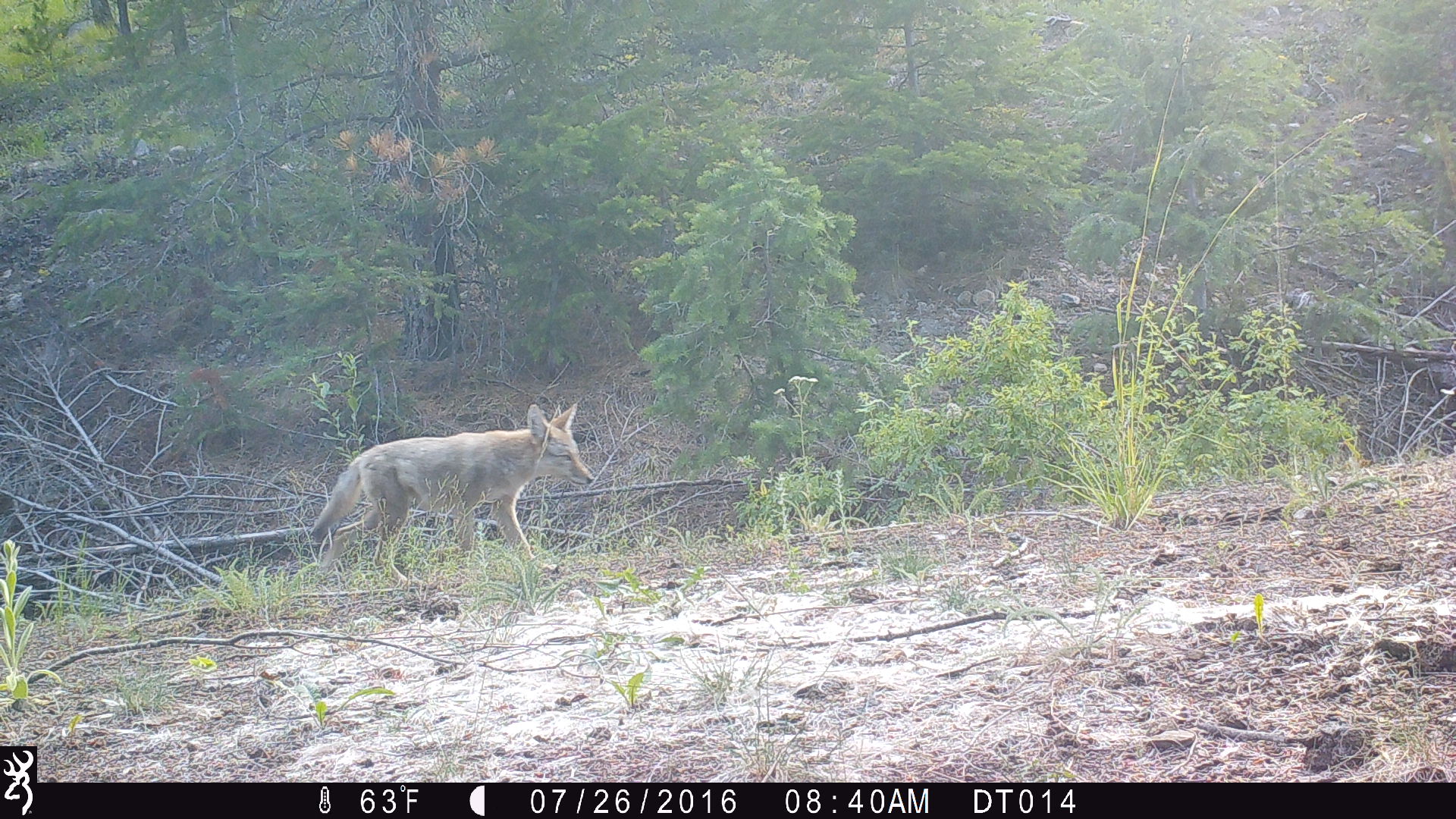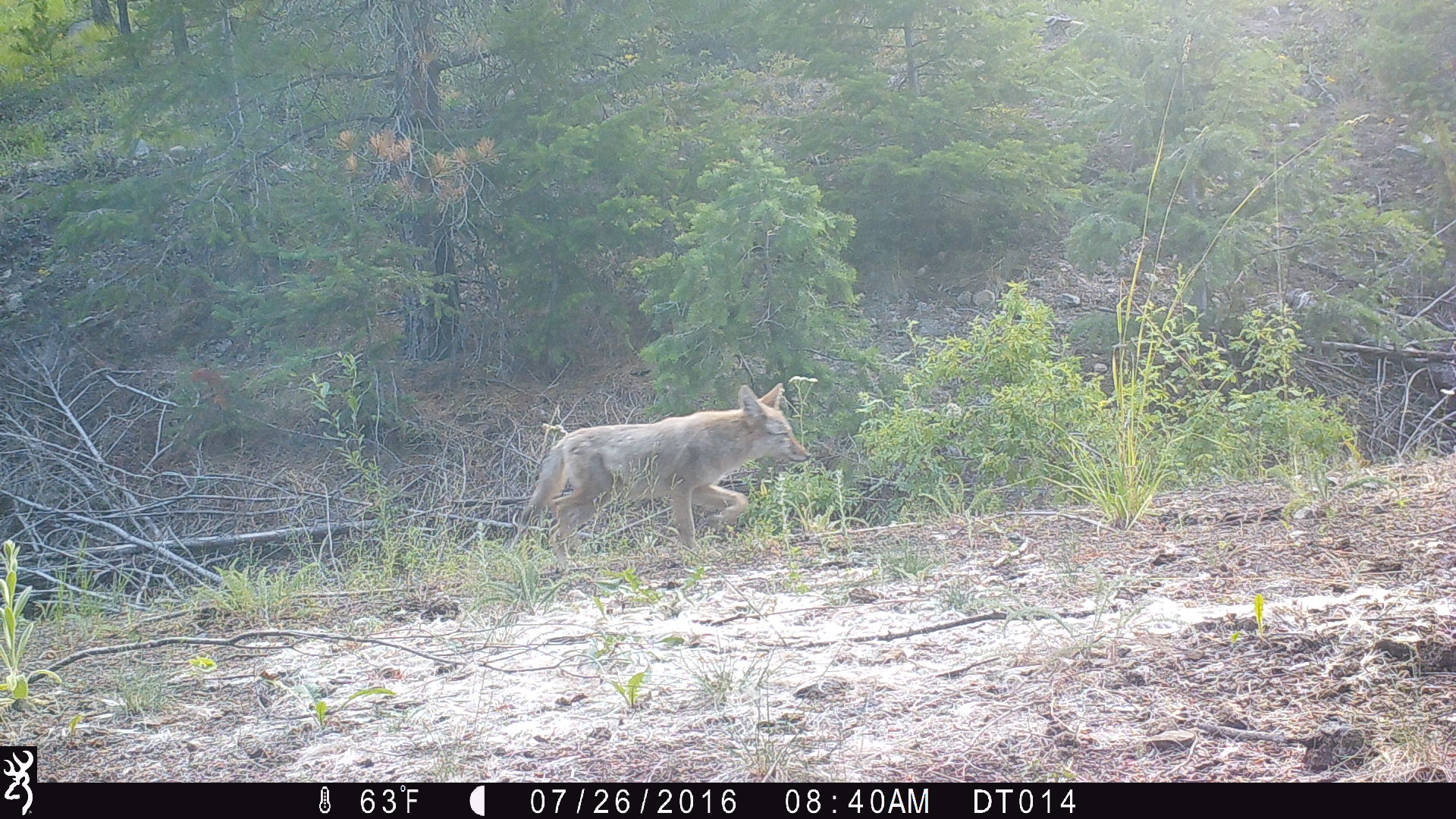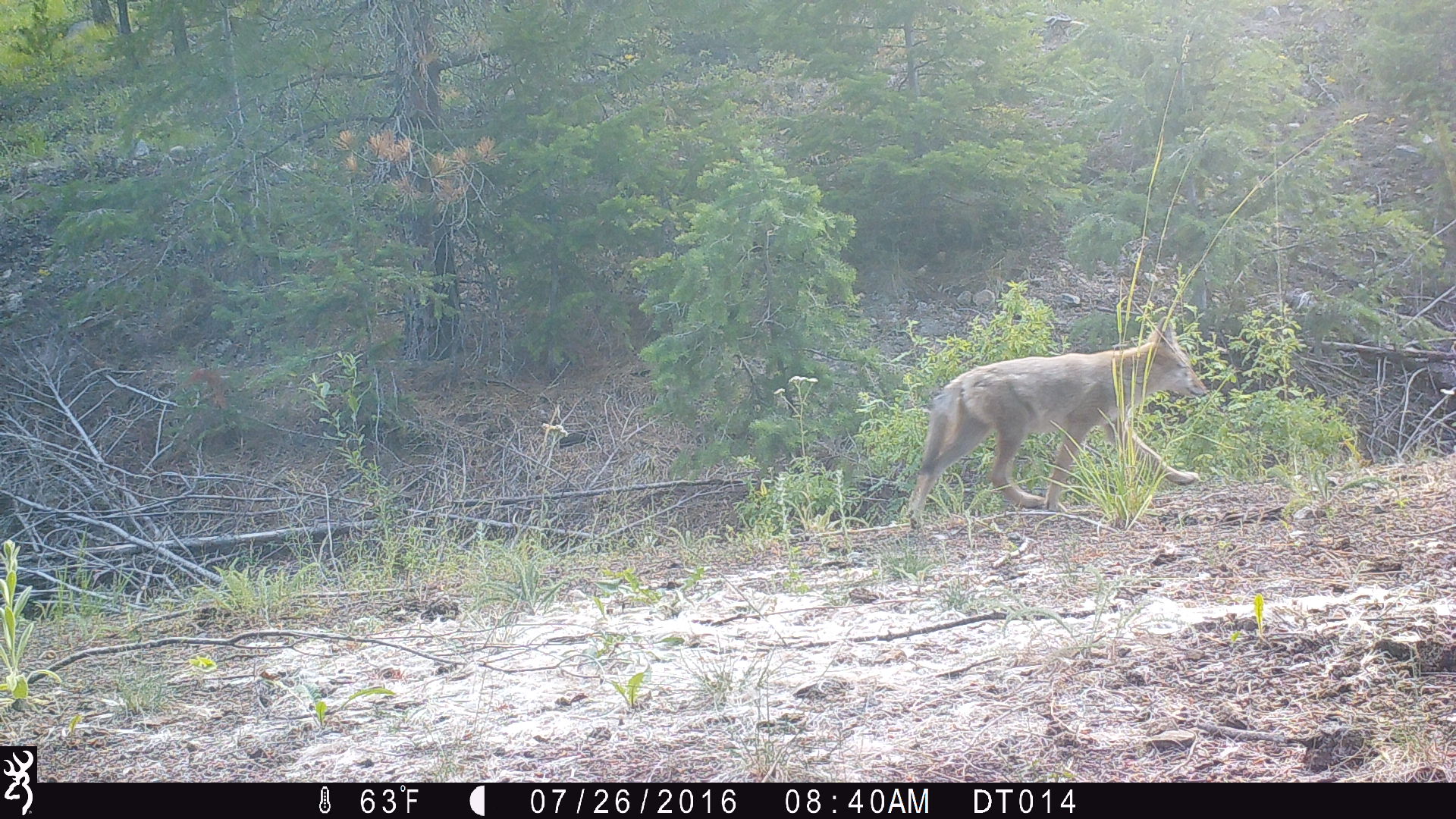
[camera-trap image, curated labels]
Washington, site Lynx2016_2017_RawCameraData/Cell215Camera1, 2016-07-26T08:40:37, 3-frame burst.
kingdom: Animalia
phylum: Chordata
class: Mammalia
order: Carnivora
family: Canidae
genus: Canis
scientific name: Canis latrans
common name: coyote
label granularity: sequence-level